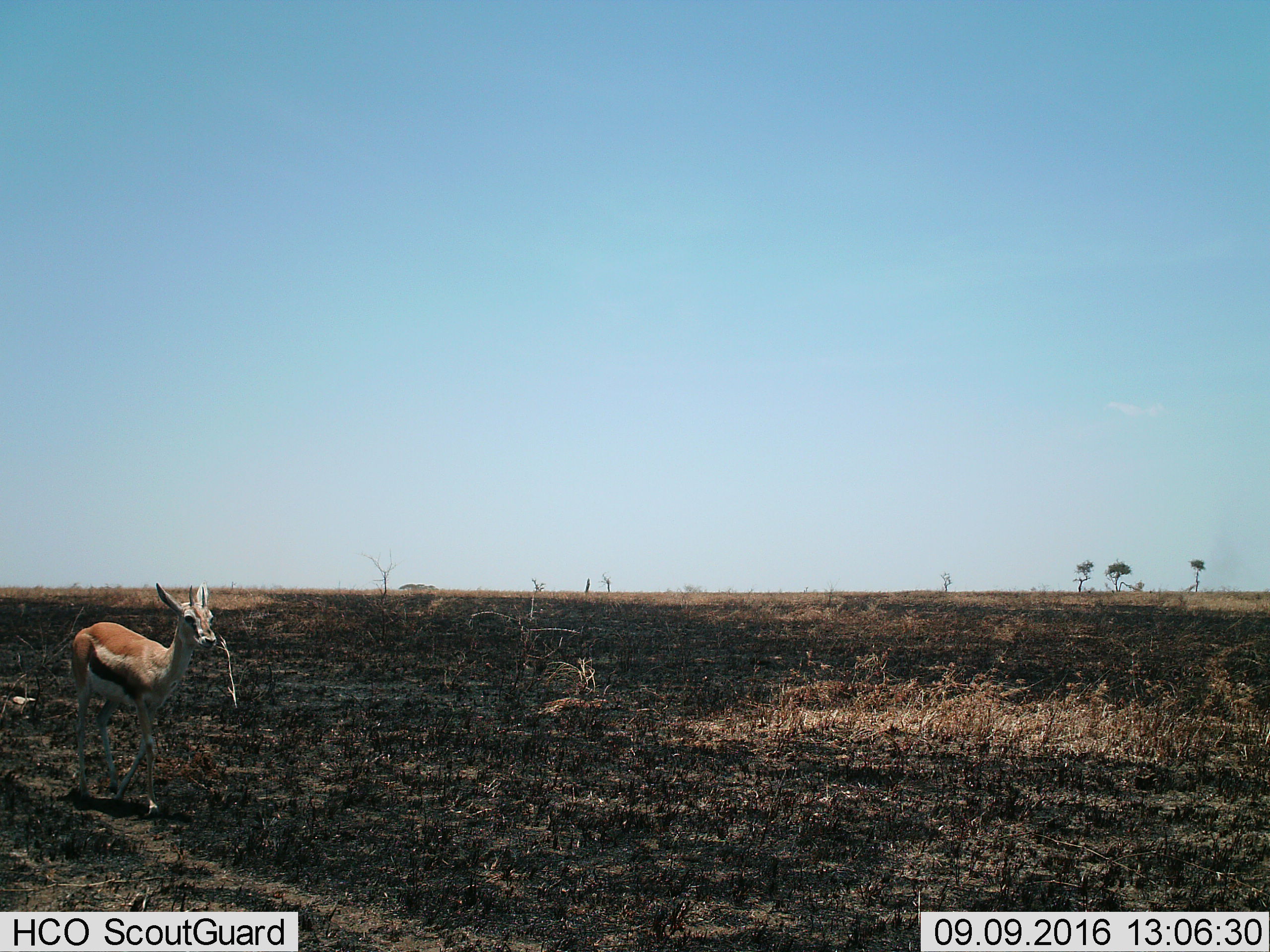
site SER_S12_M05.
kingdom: Animalia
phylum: Chordata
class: Mammalia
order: Artiodactyla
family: Bovidae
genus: Eudorcas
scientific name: Eudorcas thomsonii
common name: thomson's gazelle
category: gazellethomsons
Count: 1.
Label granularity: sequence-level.